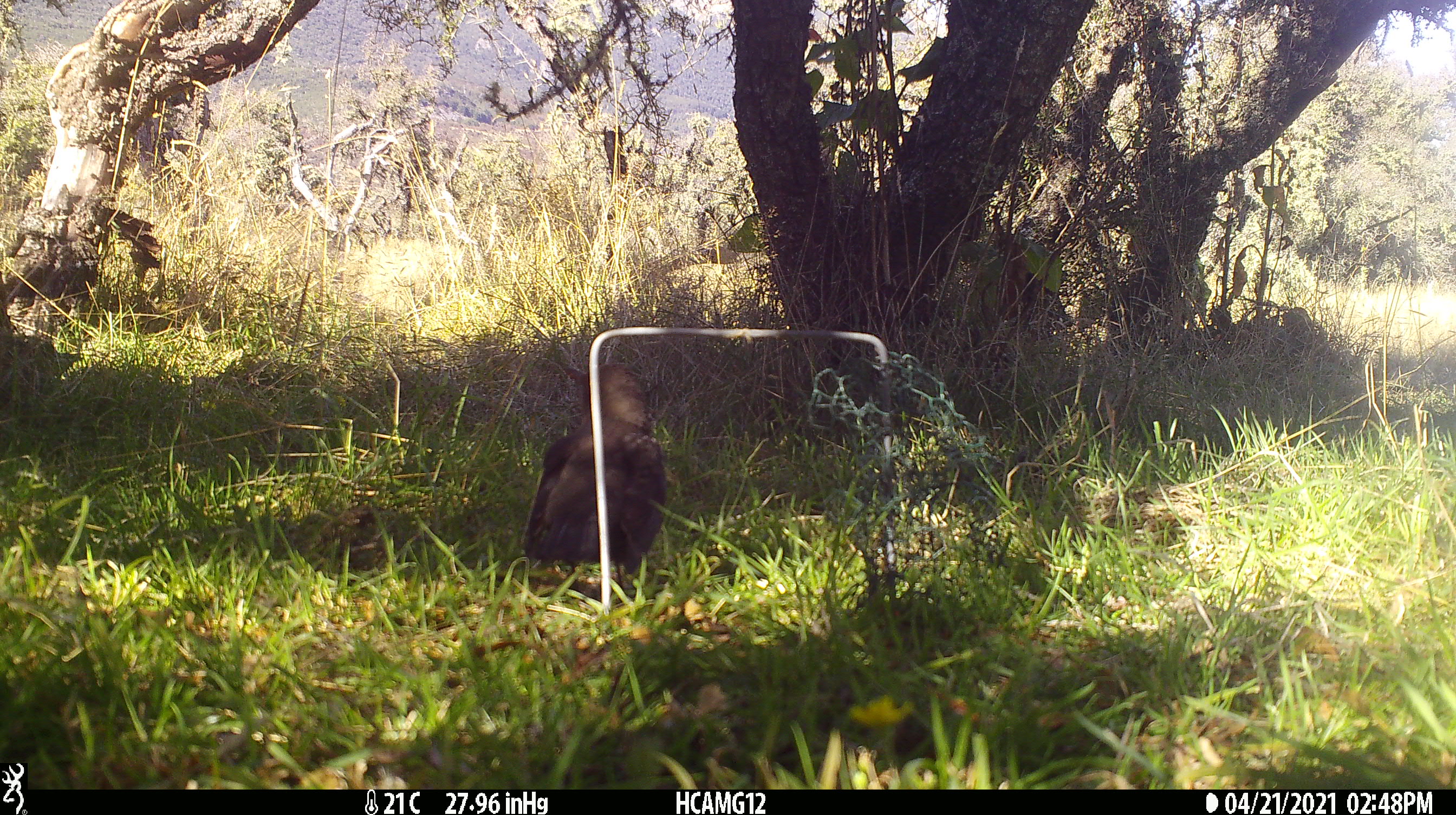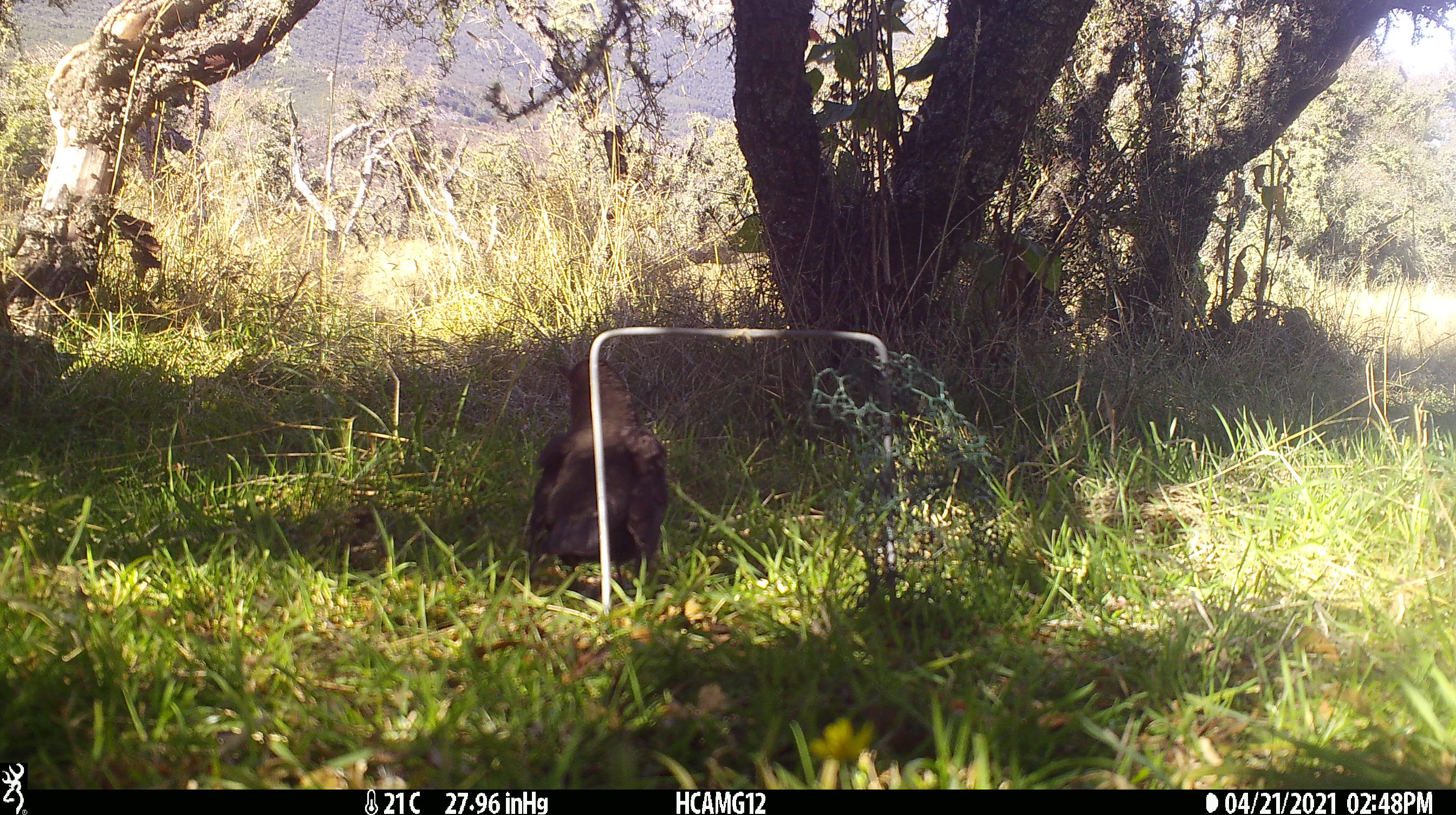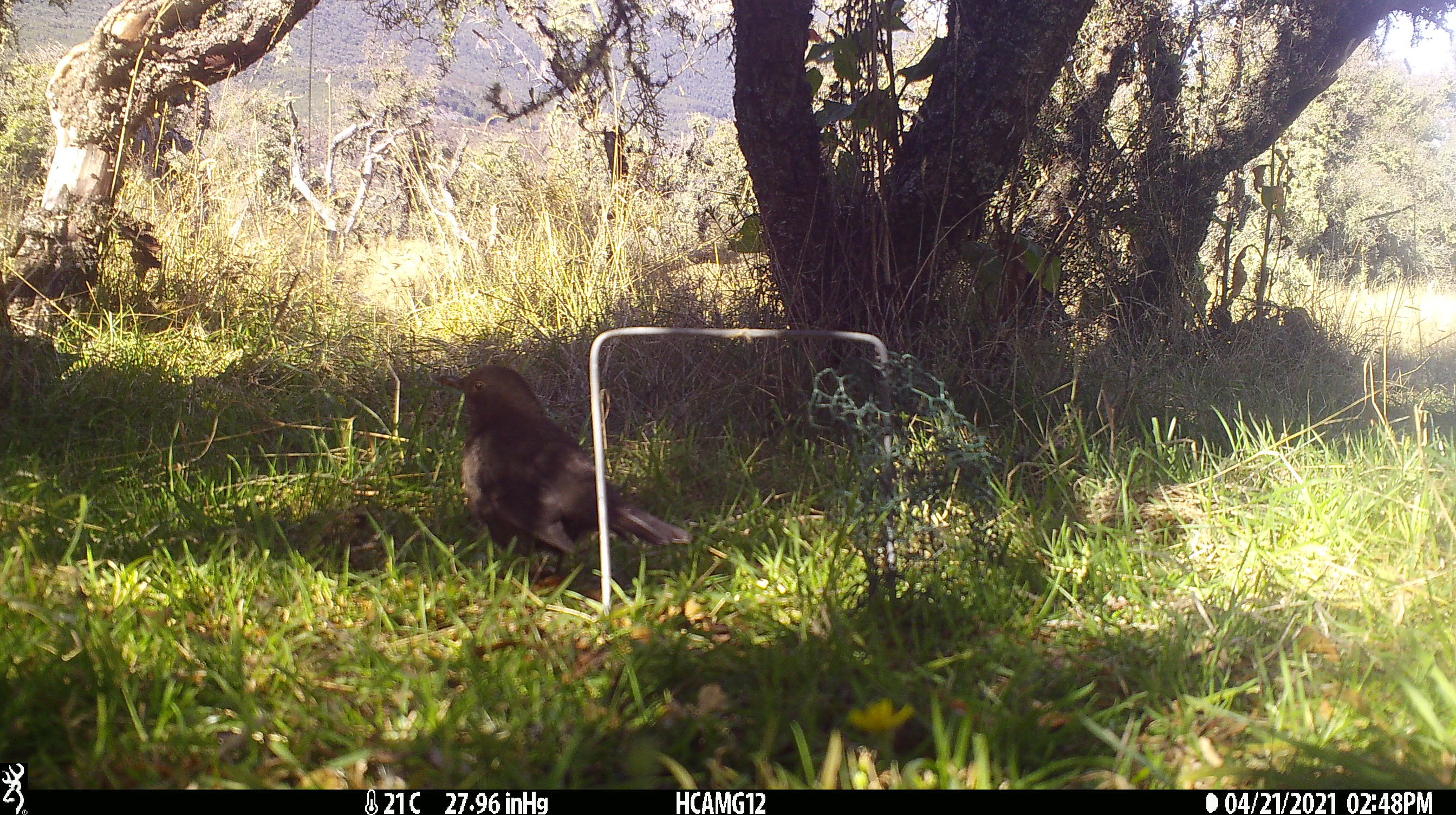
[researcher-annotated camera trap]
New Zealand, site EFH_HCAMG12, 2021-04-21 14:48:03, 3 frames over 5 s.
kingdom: Animalia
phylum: Chordata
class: Aves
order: Passeriformes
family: Turdidae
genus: Turdus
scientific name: Turdus merula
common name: eurasian blackbird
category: blackbird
Blackbird (eurasian blackbird) (Turdus merula).